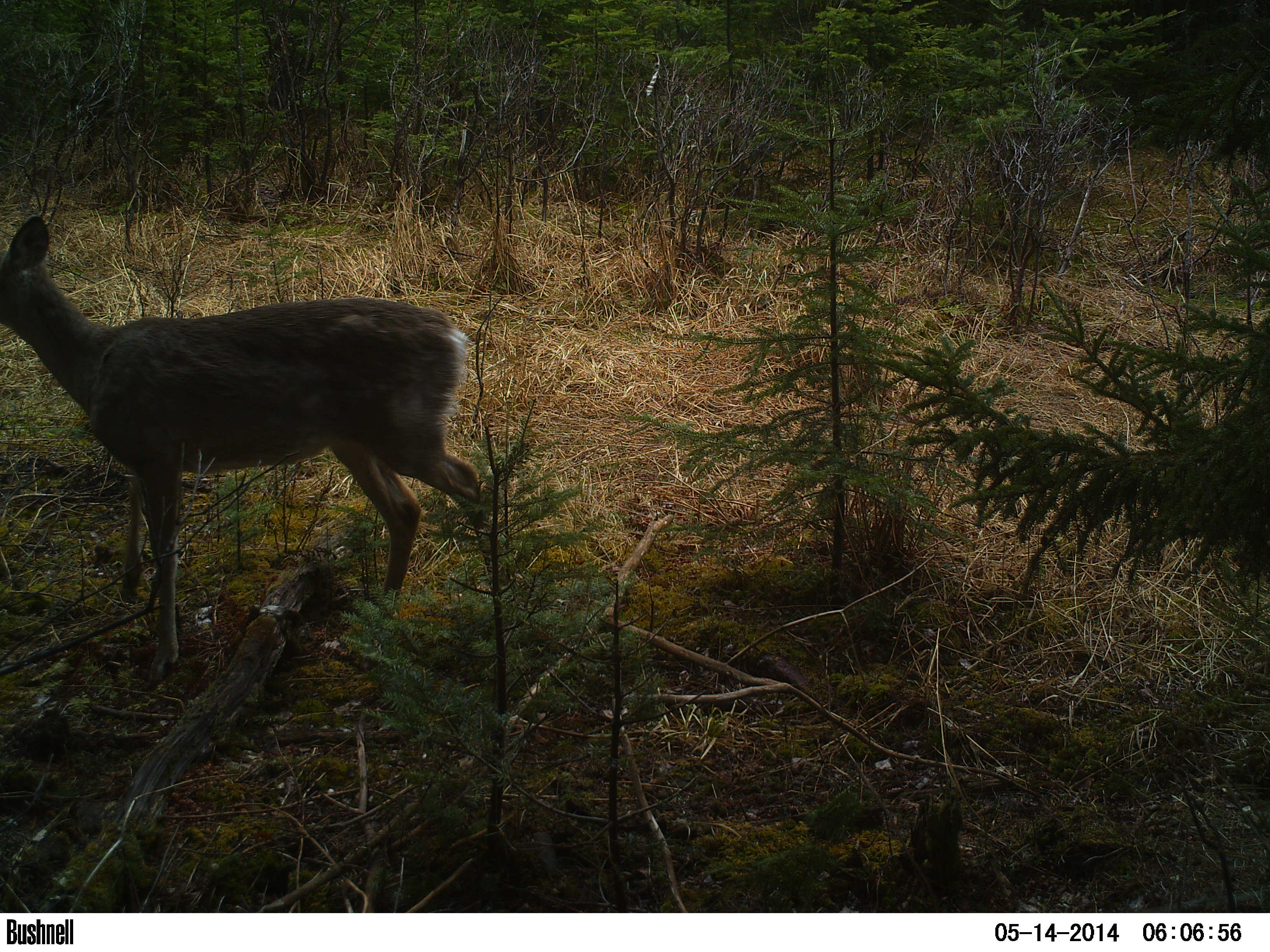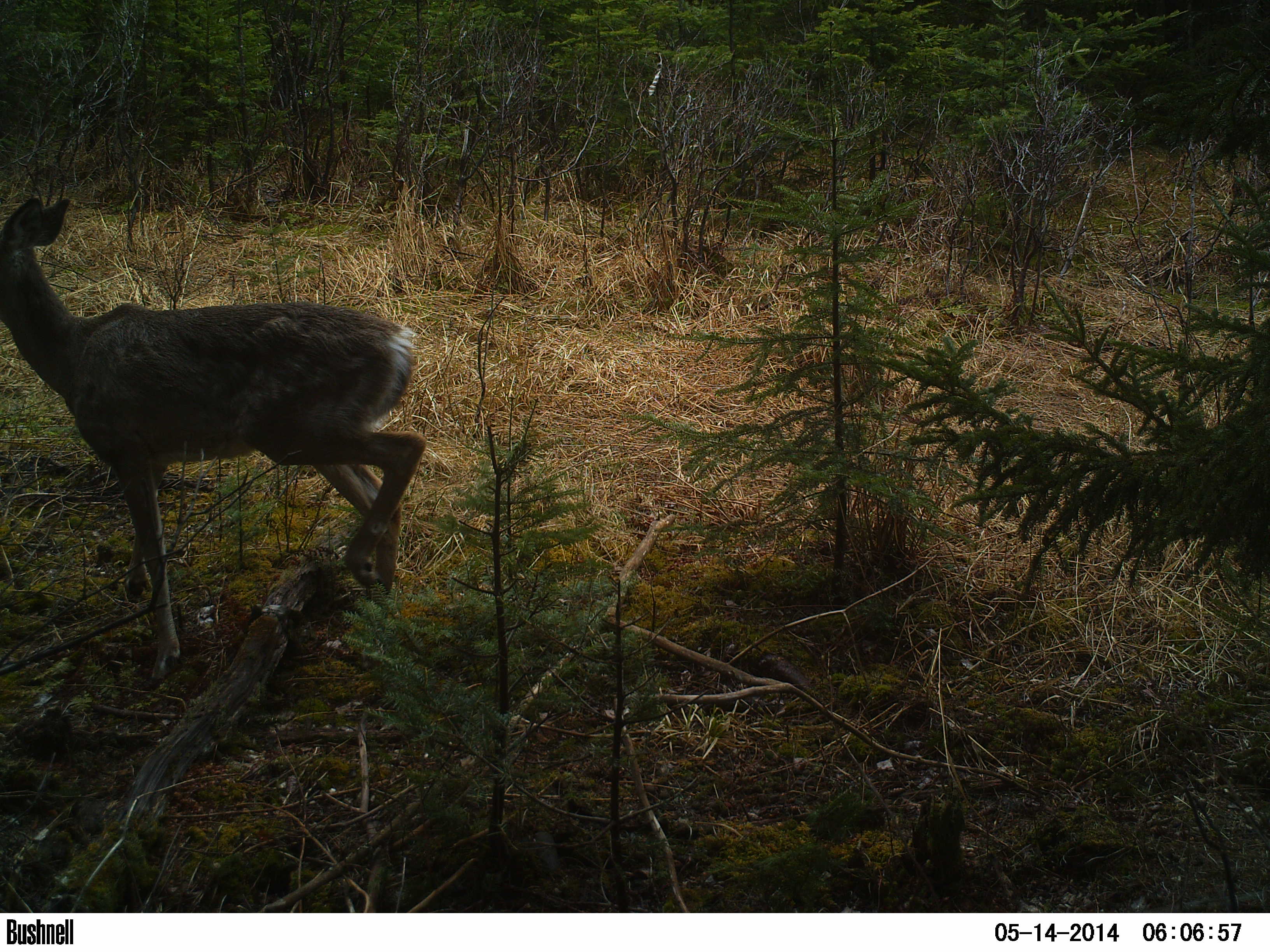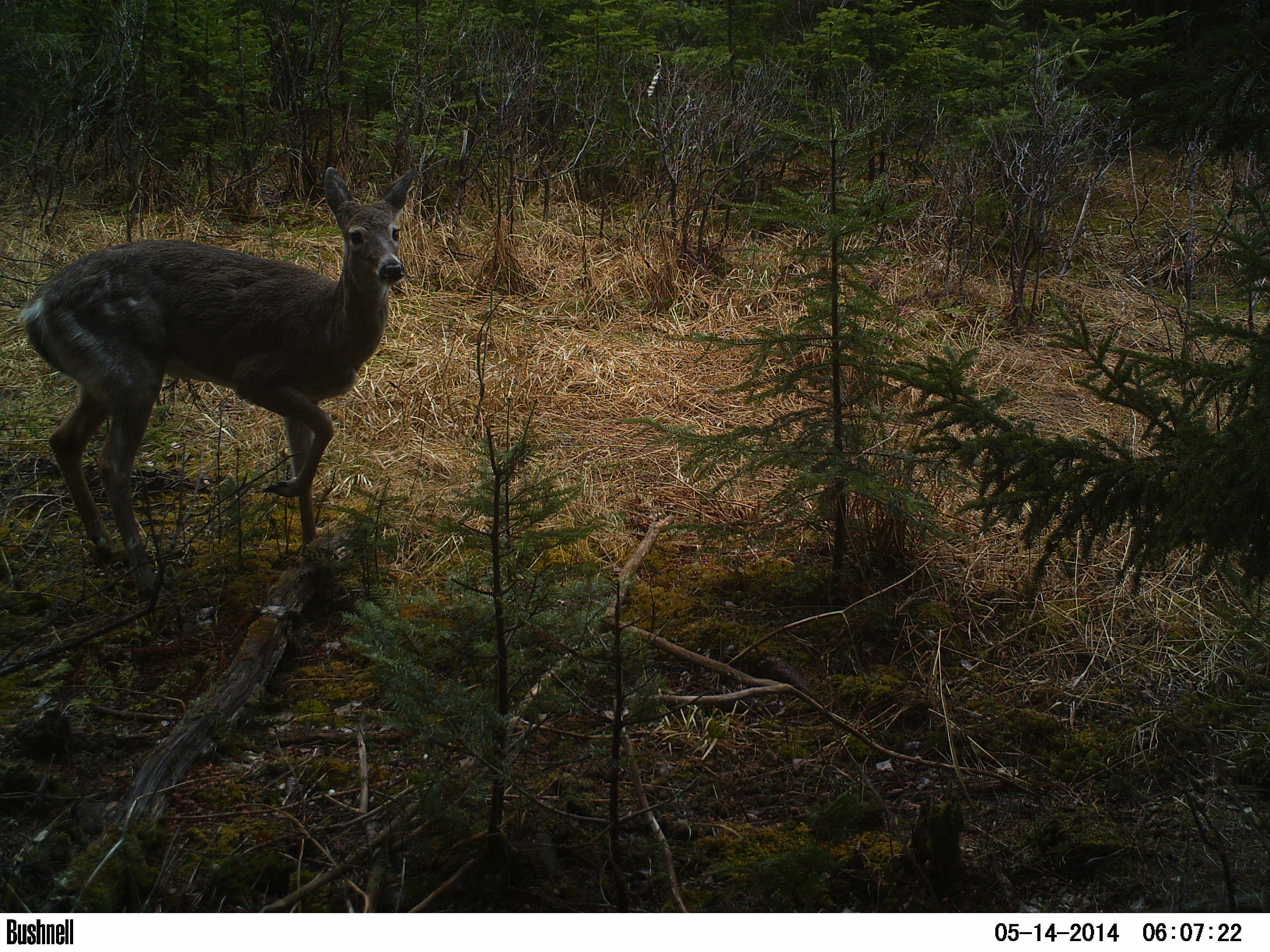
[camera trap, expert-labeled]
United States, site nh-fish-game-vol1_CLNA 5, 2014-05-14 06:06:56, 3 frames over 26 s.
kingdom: Animalia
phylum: Chordata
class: Mammalia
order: Artiodactyla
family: Cervidae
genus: Odocoileus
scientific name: Odocoileus virginianus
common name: white-tailed deer